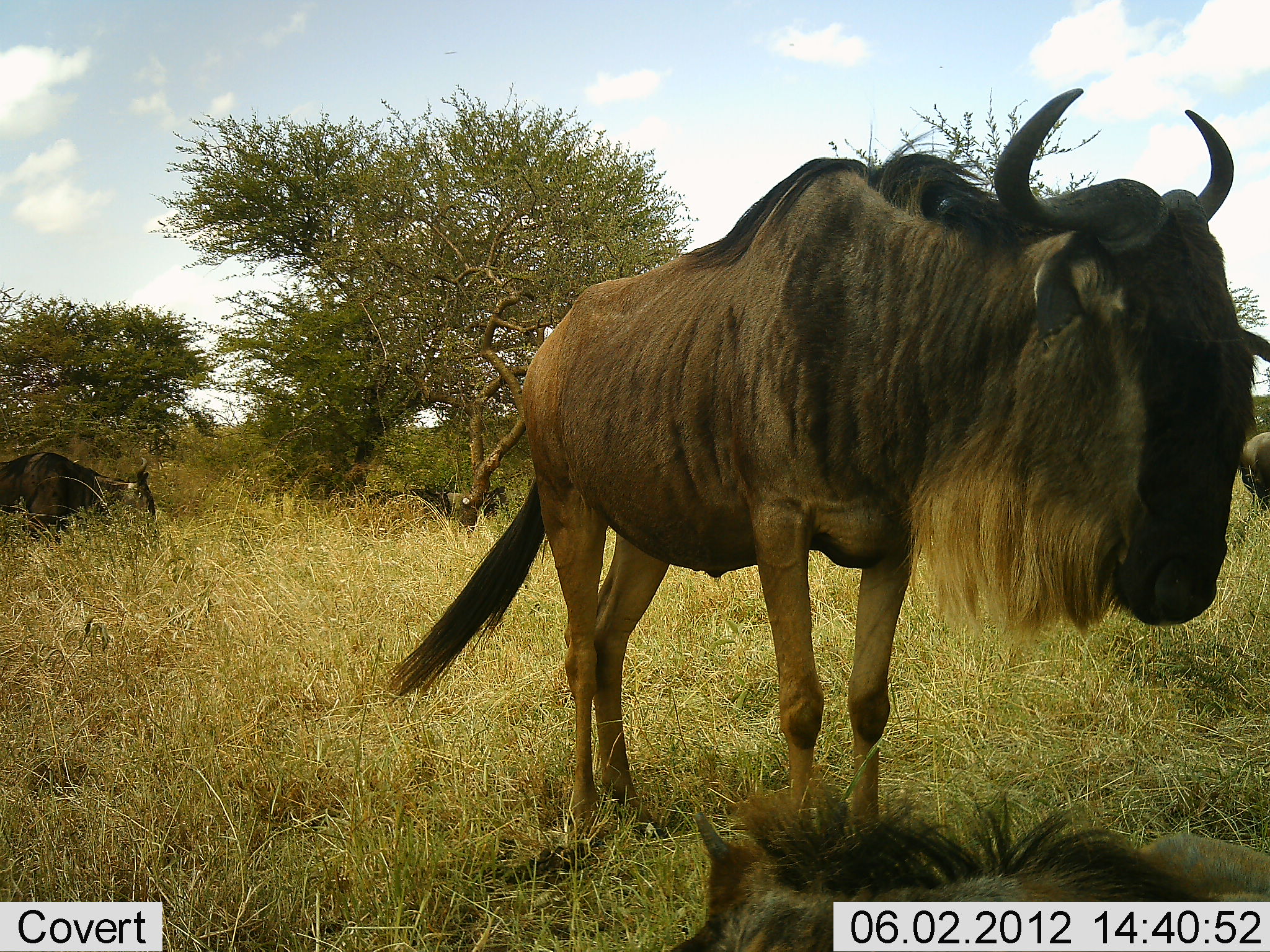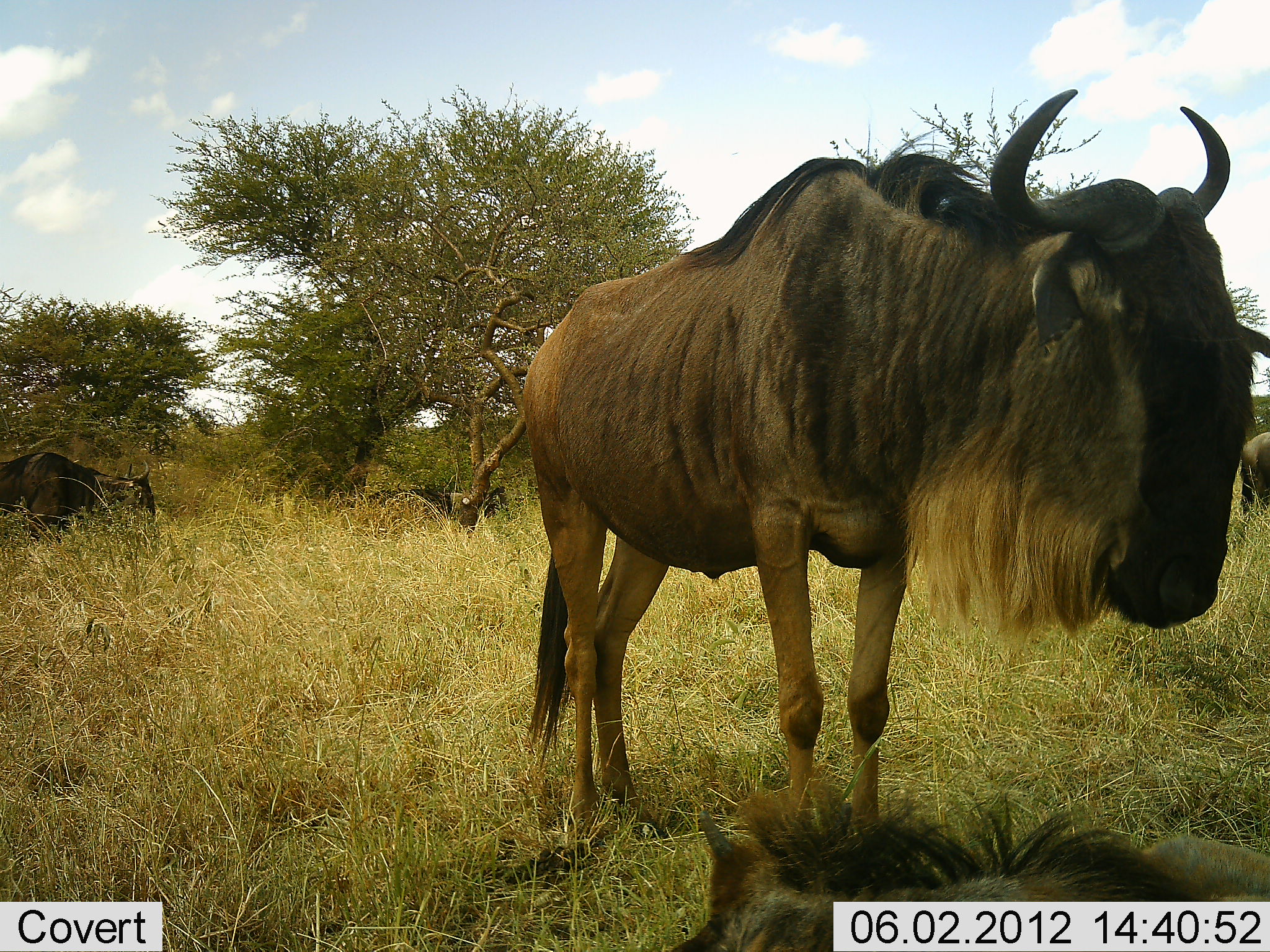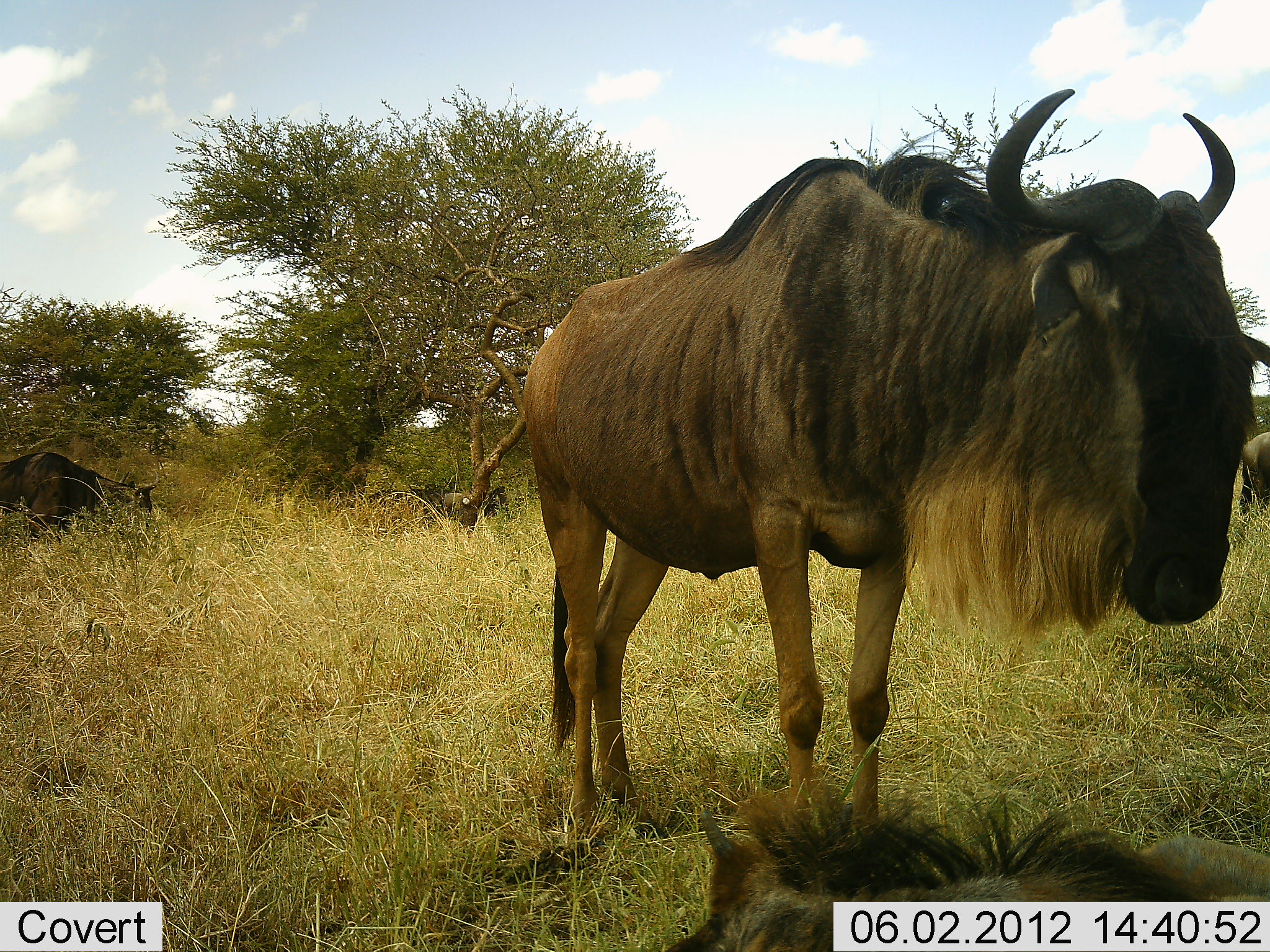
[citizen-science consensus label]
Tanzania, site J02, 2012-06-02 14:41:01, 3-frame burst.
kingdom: Animalia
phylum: Chordata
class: Mammalia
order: Artiodactyla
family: Bovidae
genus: Connochaetes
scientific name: Connochaetes taurinus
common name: blue wildebeest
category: wildebeest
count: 5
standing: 100%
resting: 70%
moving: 0%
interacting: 0%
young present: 10%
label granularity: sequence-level